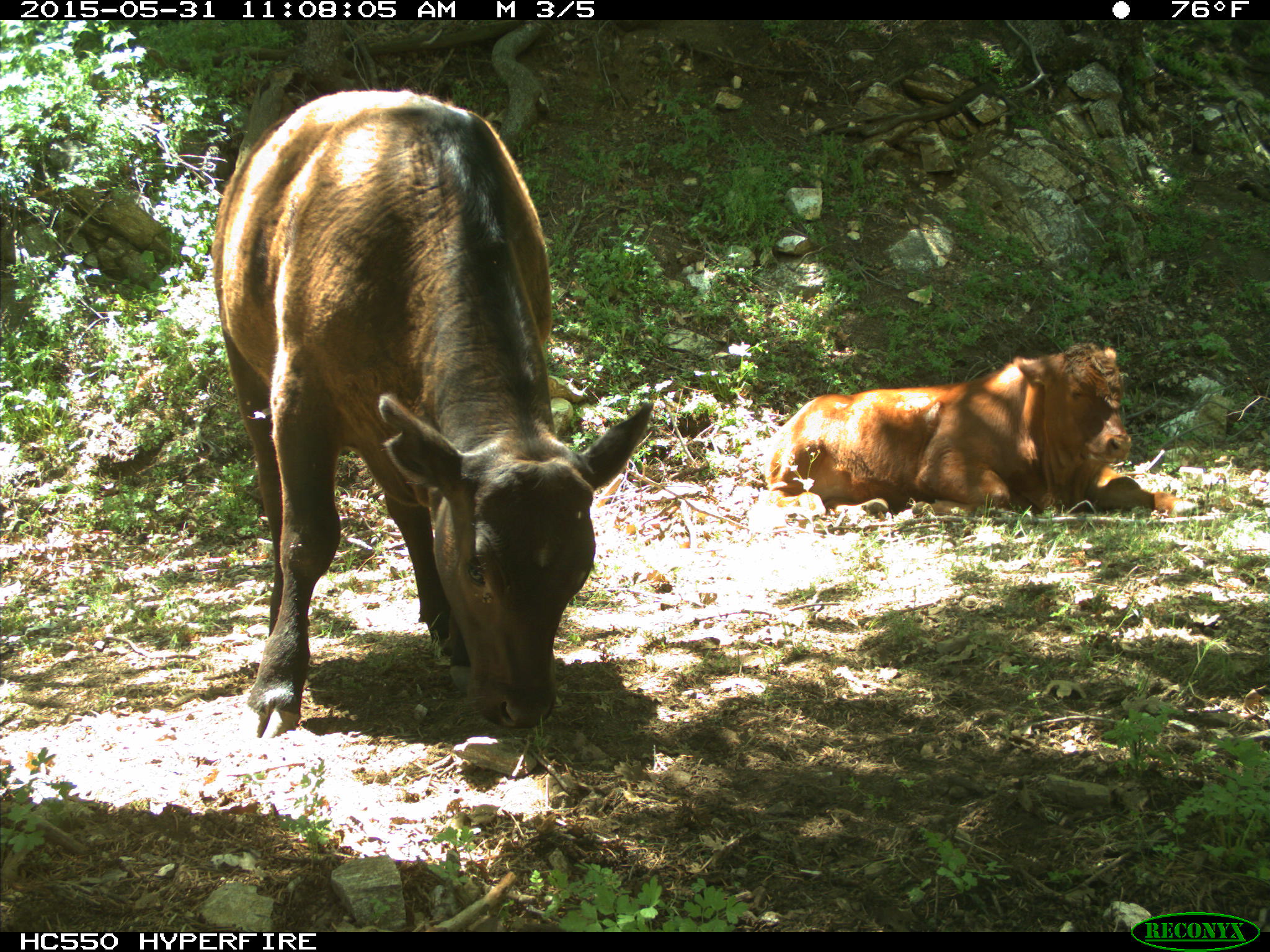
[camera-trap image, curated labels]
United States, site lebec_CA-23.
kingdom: Animalia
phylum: Chordata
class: Mammalia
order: Artiodactyla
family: Bovidae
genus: Bos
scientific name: Bos taurus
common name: domestic cow